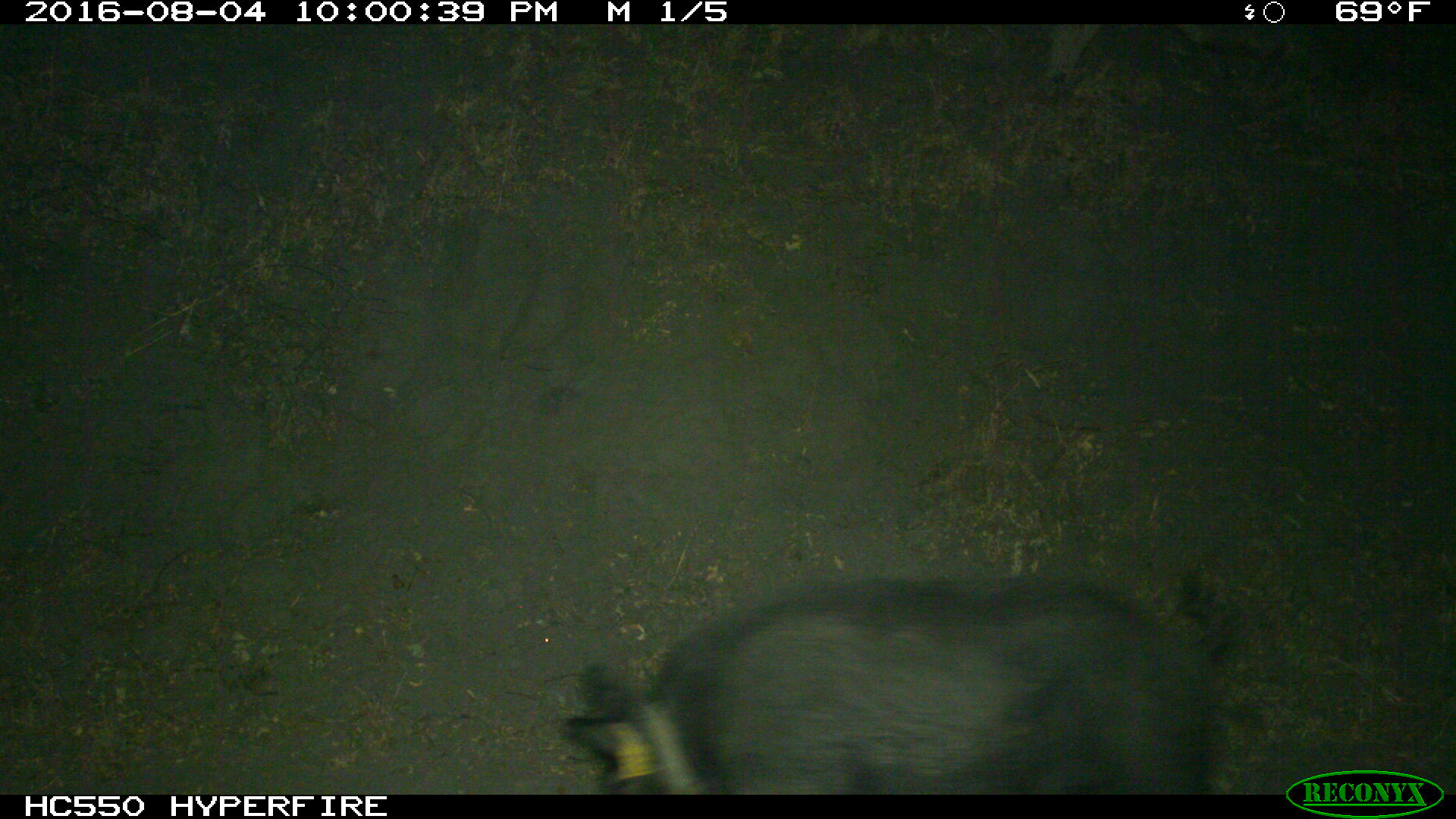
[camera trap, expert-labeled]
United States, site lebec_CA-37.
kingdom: Animalia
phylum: Chordata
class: Mammalia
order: Artiodactyla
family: Suidae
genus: Sus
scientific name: Sus scrofa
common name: wild boar